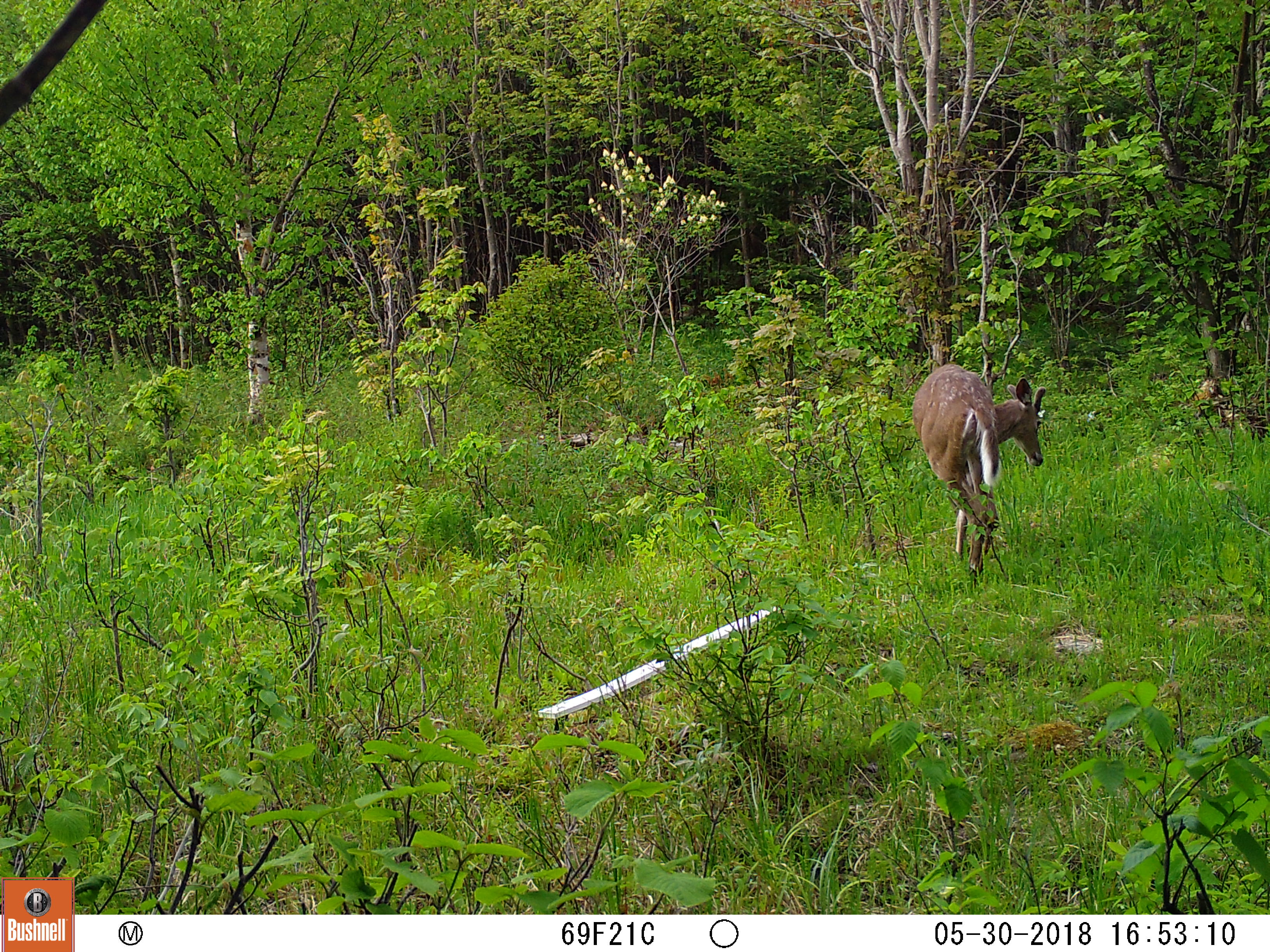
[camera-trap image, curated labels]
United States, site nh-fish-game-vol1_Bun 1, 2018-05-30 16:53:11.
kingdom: Animalia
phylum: Chordata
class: Mammalia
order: Artiodactyla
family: Cervidae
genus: Odocoileus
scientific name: Odocoileus virginianus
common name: white-tailed deer